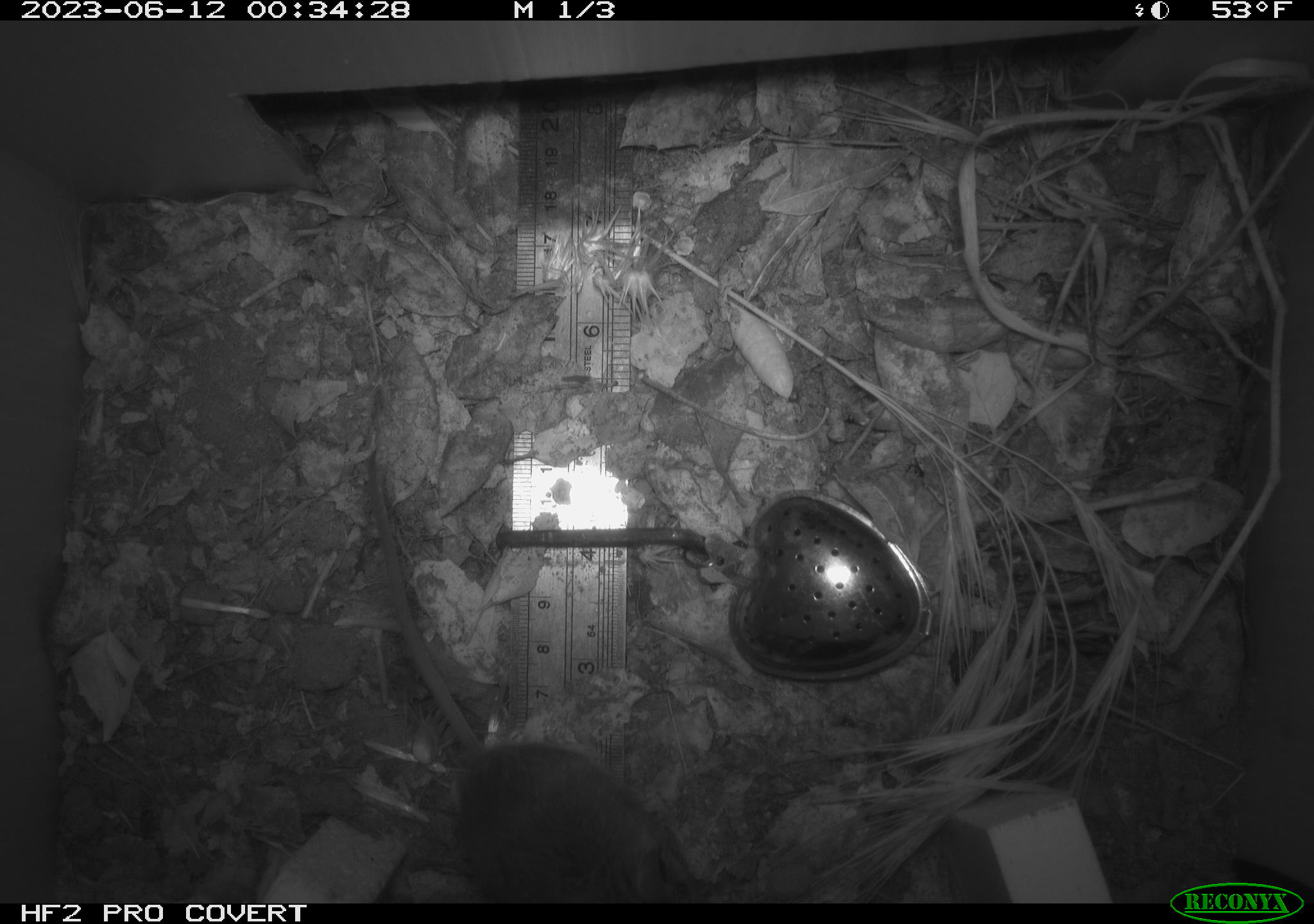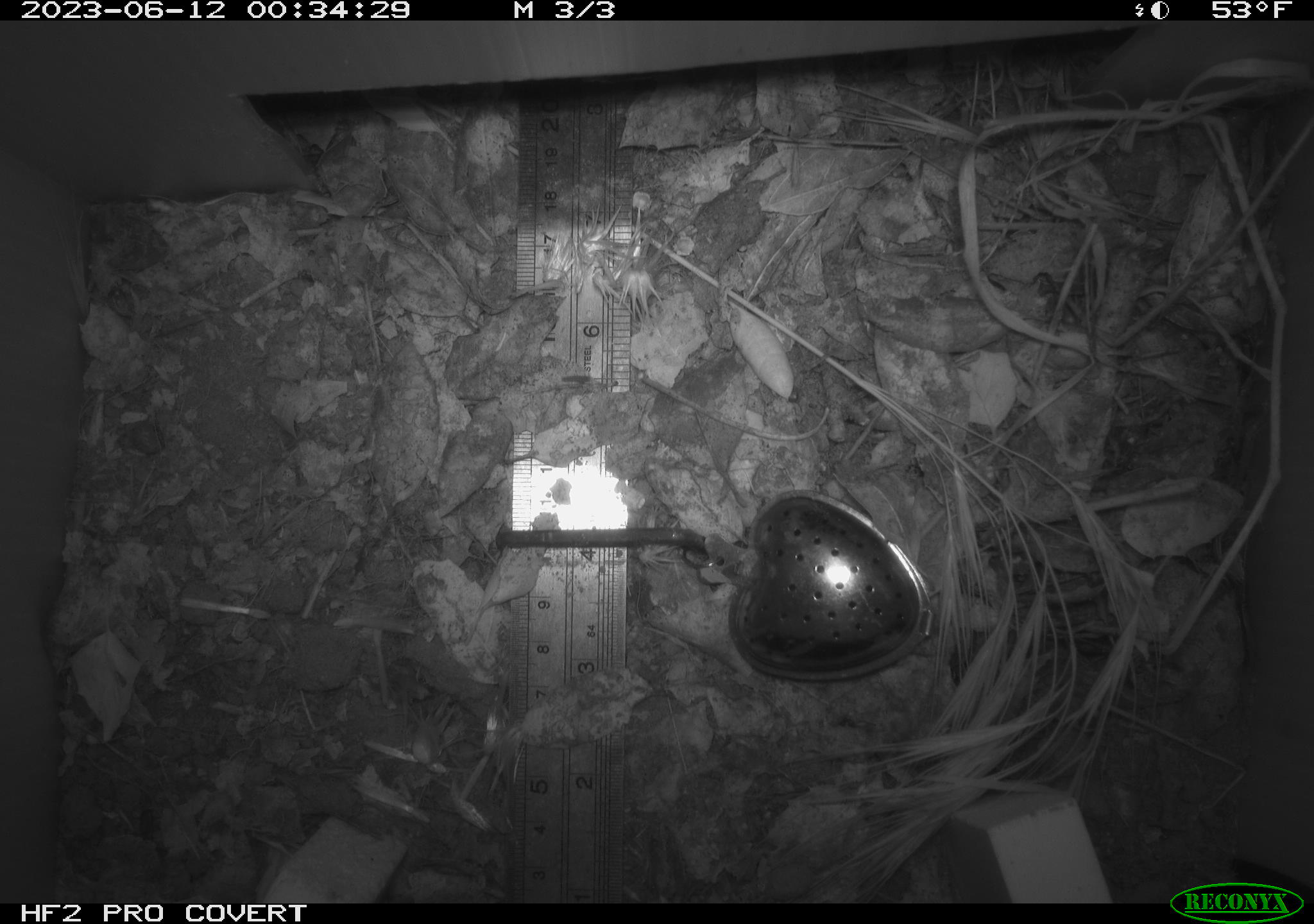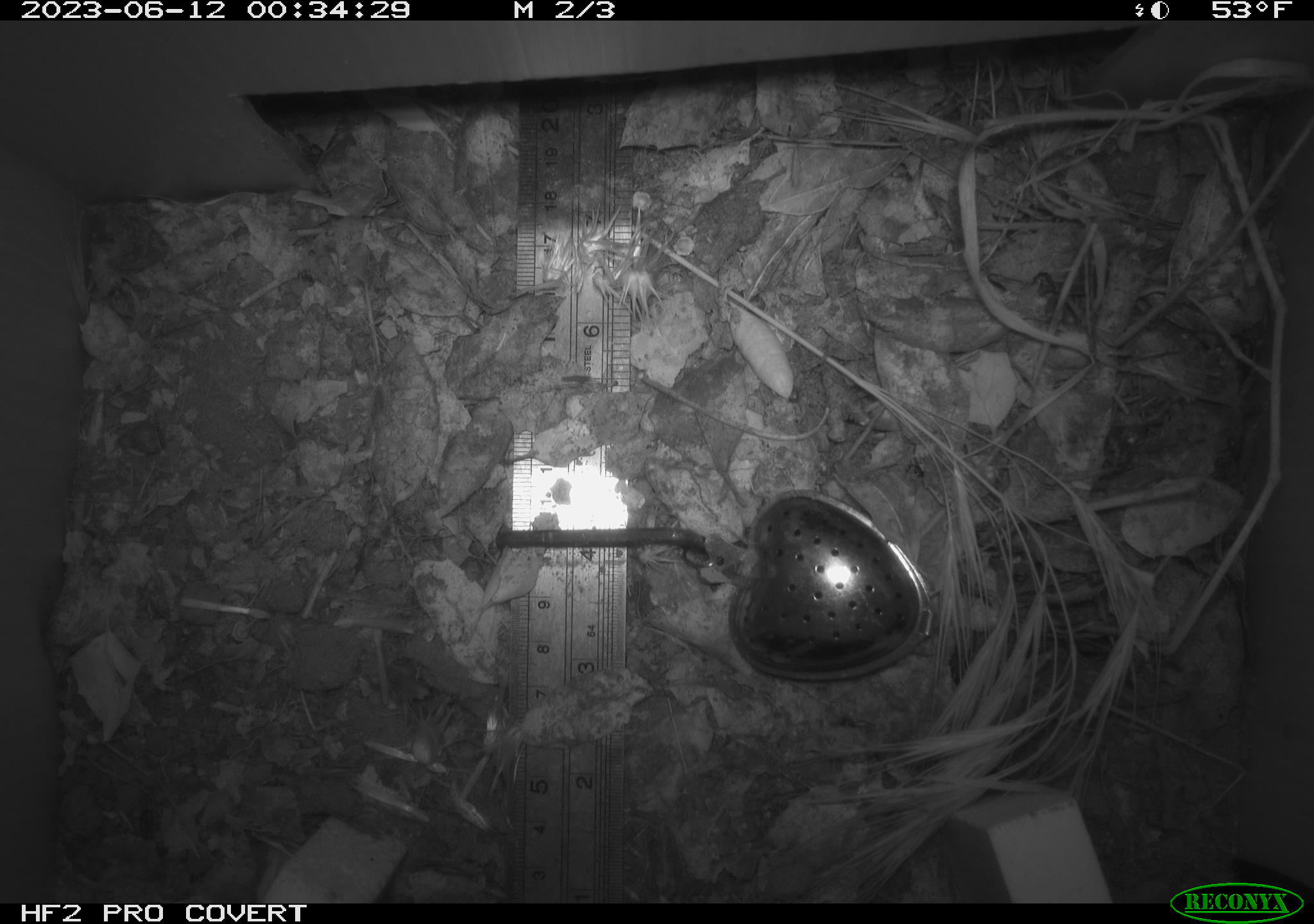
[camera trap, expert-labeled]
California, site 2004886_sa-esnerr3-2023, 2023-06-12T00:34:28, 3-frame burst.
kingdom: Animalia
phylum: Chordata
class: Mammalia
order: Rodentia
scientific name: Rodentia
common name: mouse species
Mouse species (Rodentia).